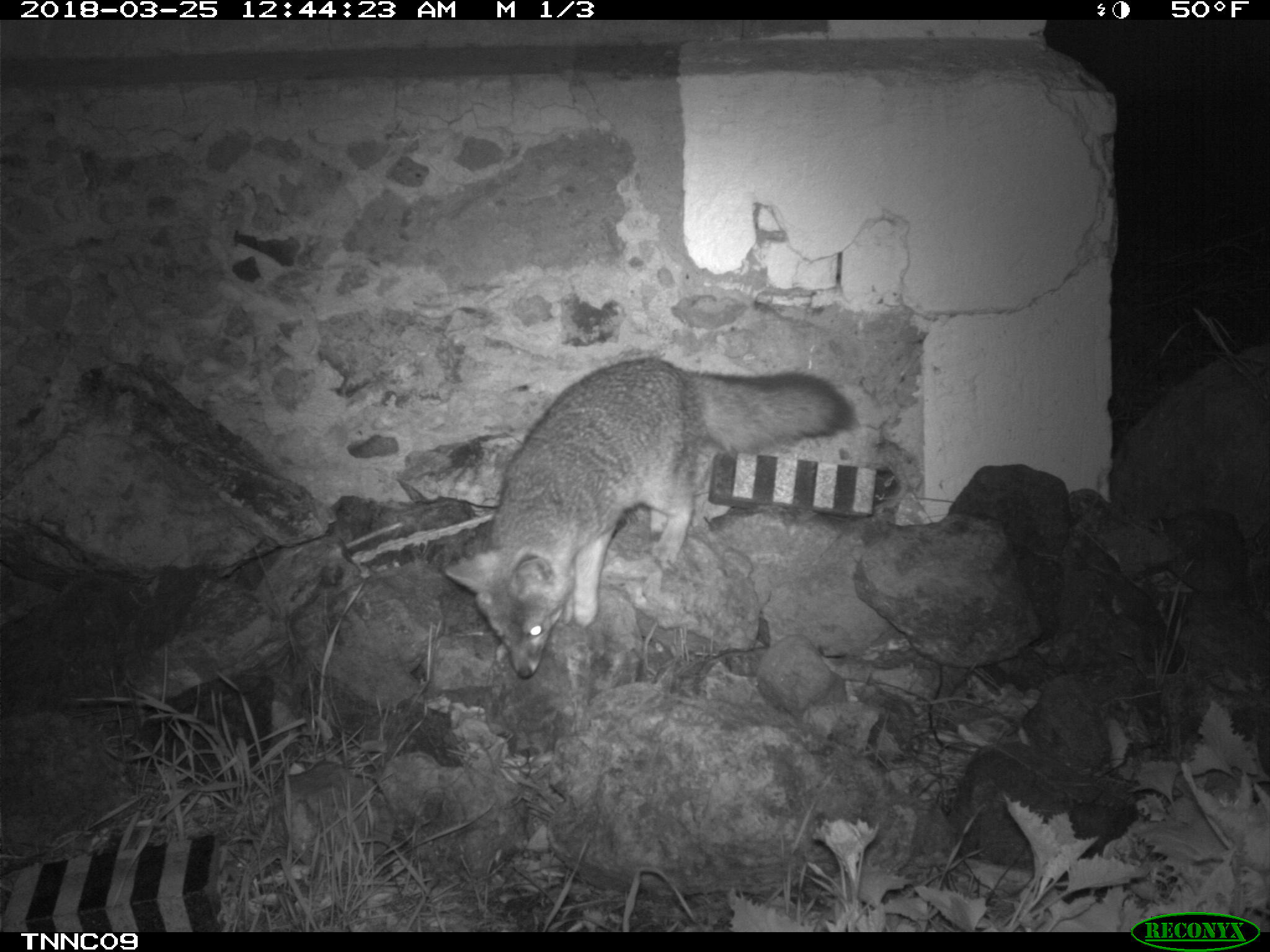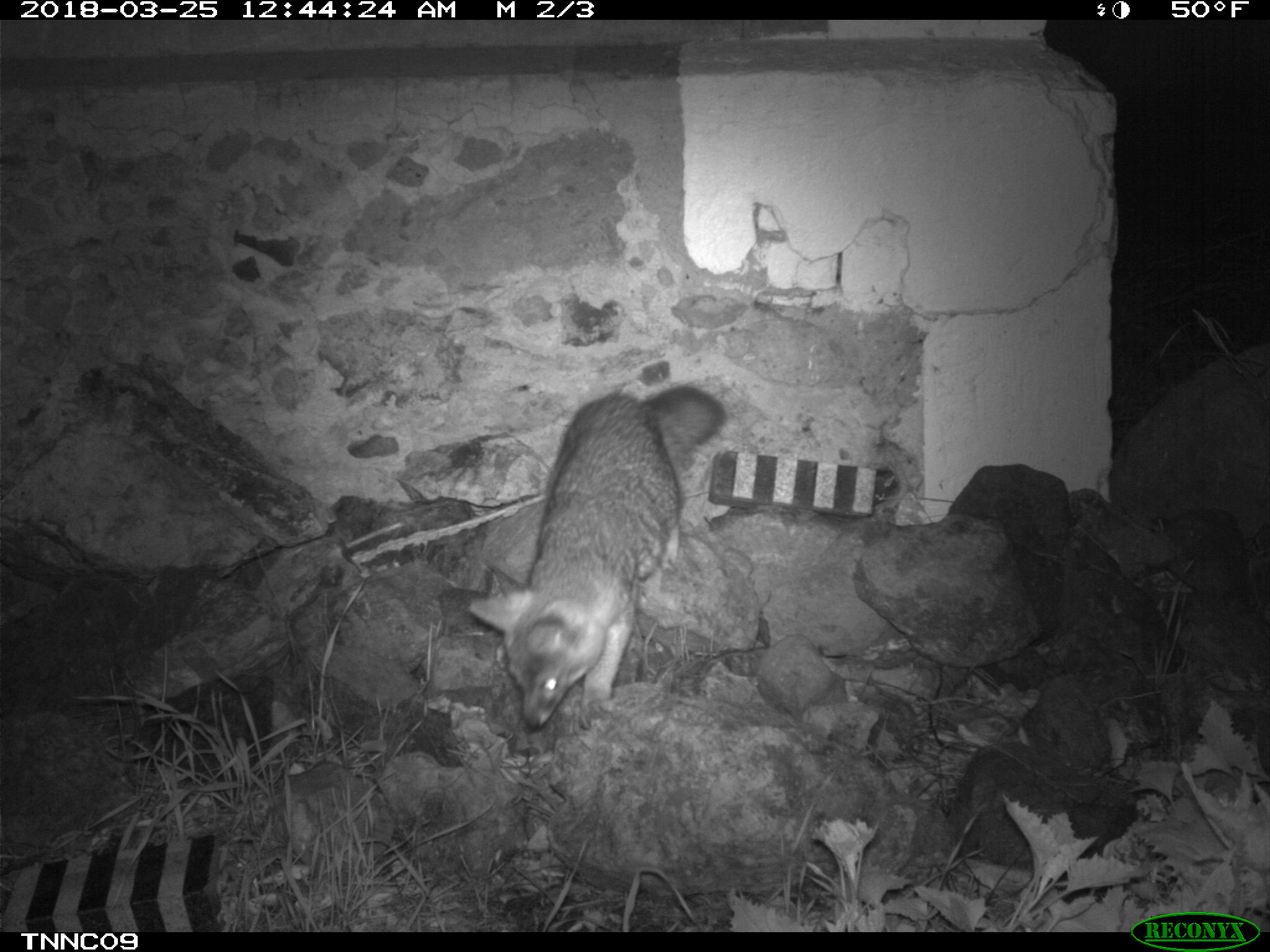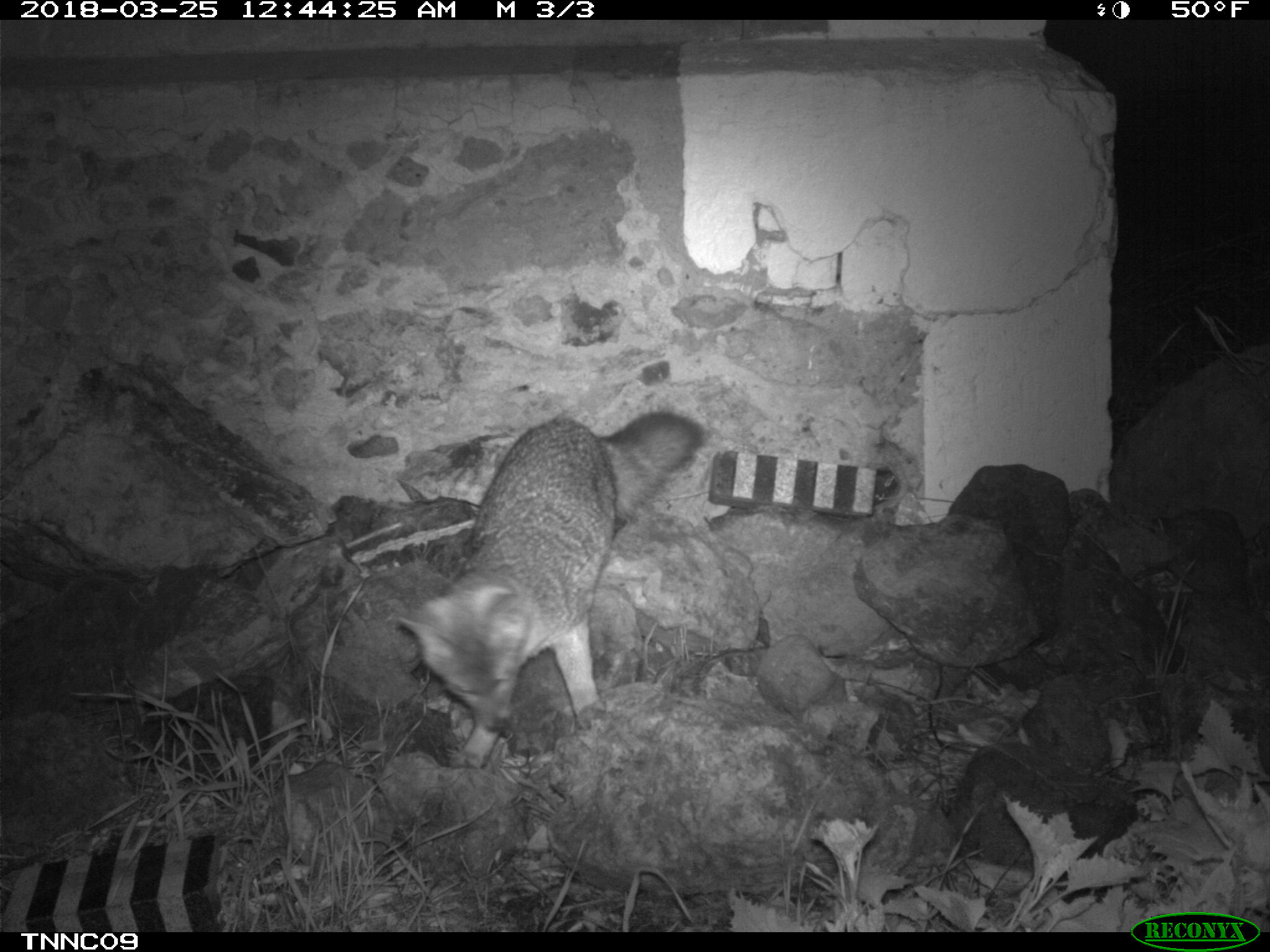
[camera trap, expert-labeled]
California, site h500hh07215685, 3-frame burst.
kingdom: Animalia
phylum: Chordata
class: Mammalia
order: Carnivora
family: Canidae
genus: Urocyon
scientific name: Urocyon littoralis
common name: island fox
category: fox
Fox (island fox) (Urocyon littoralis).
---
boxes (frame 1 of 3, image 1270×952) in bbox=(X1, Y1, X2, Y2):
fox: bbox=(442, 357, 853, 679)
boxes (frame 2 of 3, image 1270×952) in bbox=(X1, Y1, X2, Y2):
fox: bbox=(466, 384, 727, 729)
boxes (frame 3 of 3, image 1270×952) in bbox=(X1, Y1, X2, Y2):
fox: bbox=(398, 410, 703, 768)